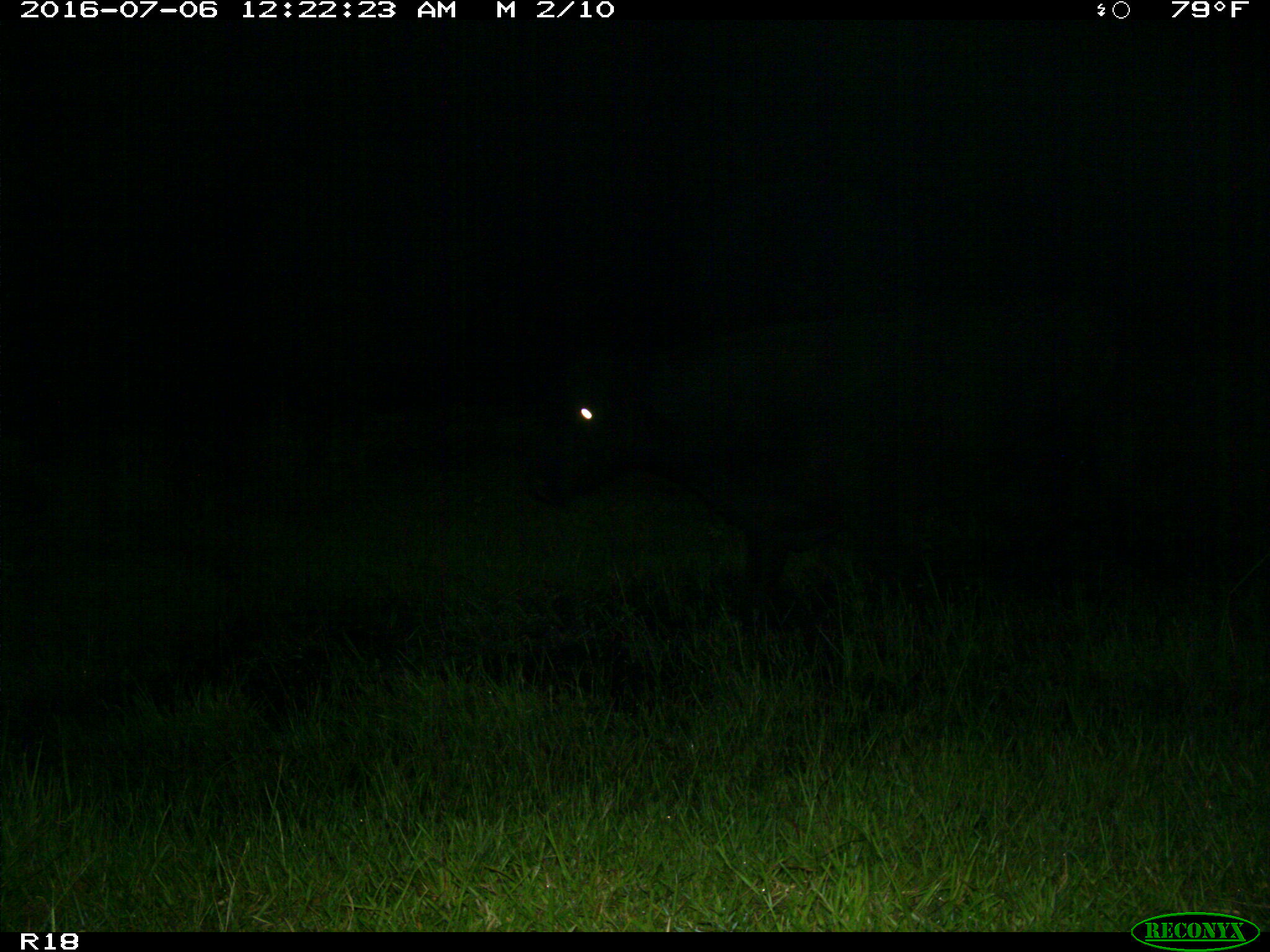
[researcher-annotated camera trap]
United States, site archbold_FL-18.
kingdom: Animalia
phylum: Chordata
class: Mammalia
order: Artiodactyla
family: Bovidae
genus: Bos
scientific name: Bos taurus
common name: domestic cow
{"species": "Bos taurus (domestic cow)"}